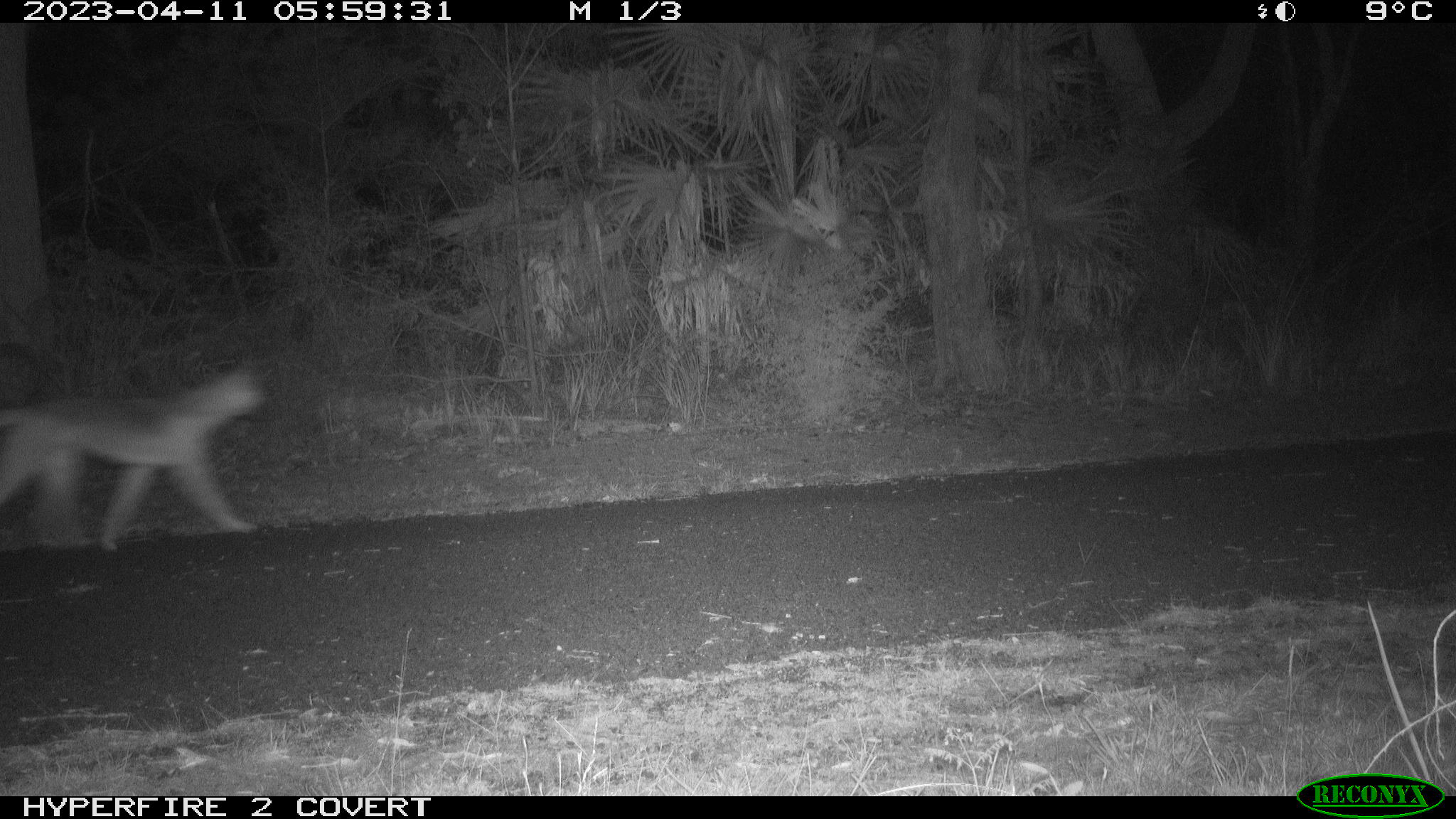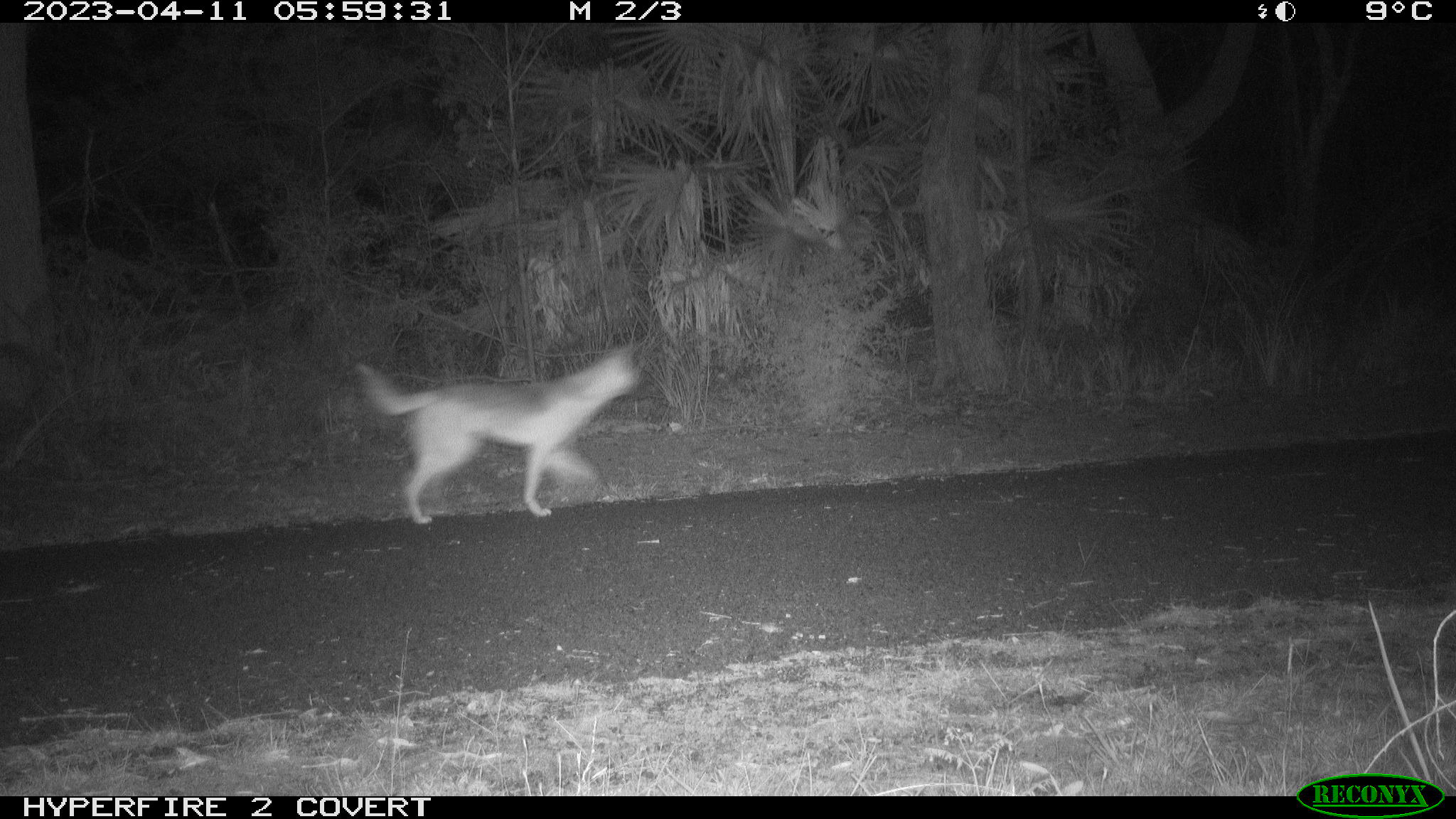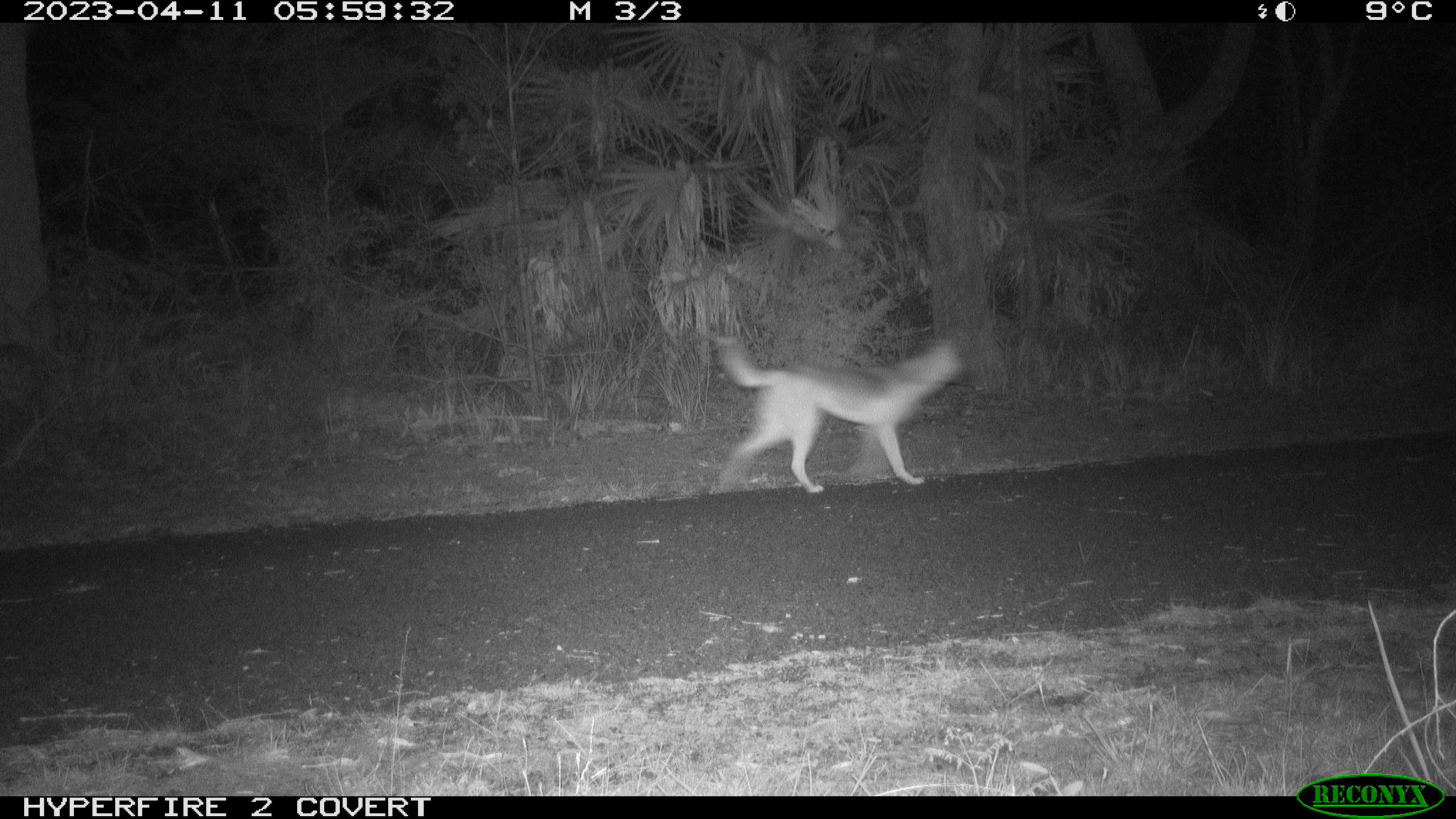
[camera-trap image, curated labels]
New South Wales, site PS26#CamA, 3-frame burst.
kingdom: Animalia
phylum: Chordata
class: Mammalia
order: Carnivora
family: Canidae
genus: Canis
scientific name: Canis familiaris dingo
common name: dingo